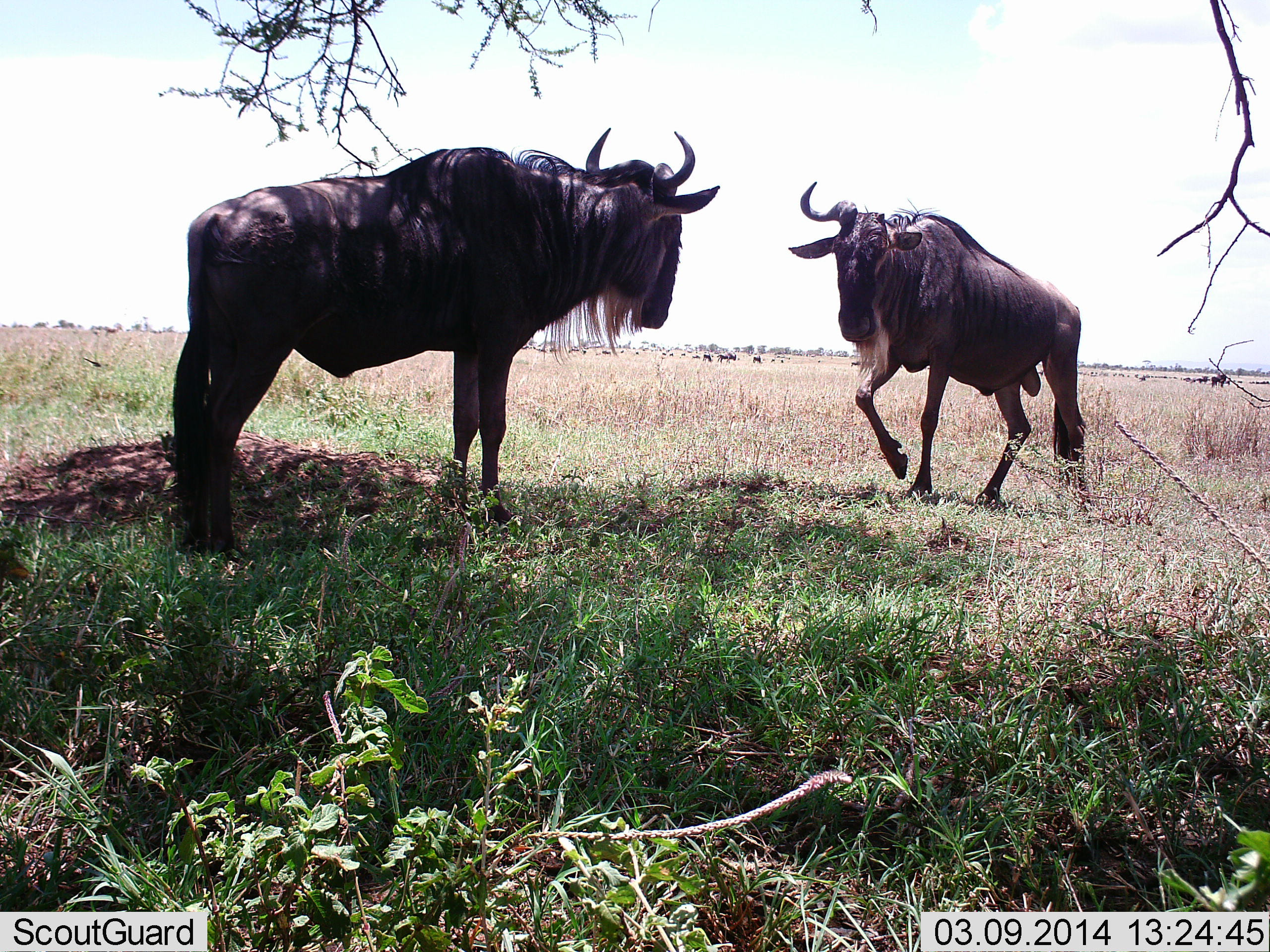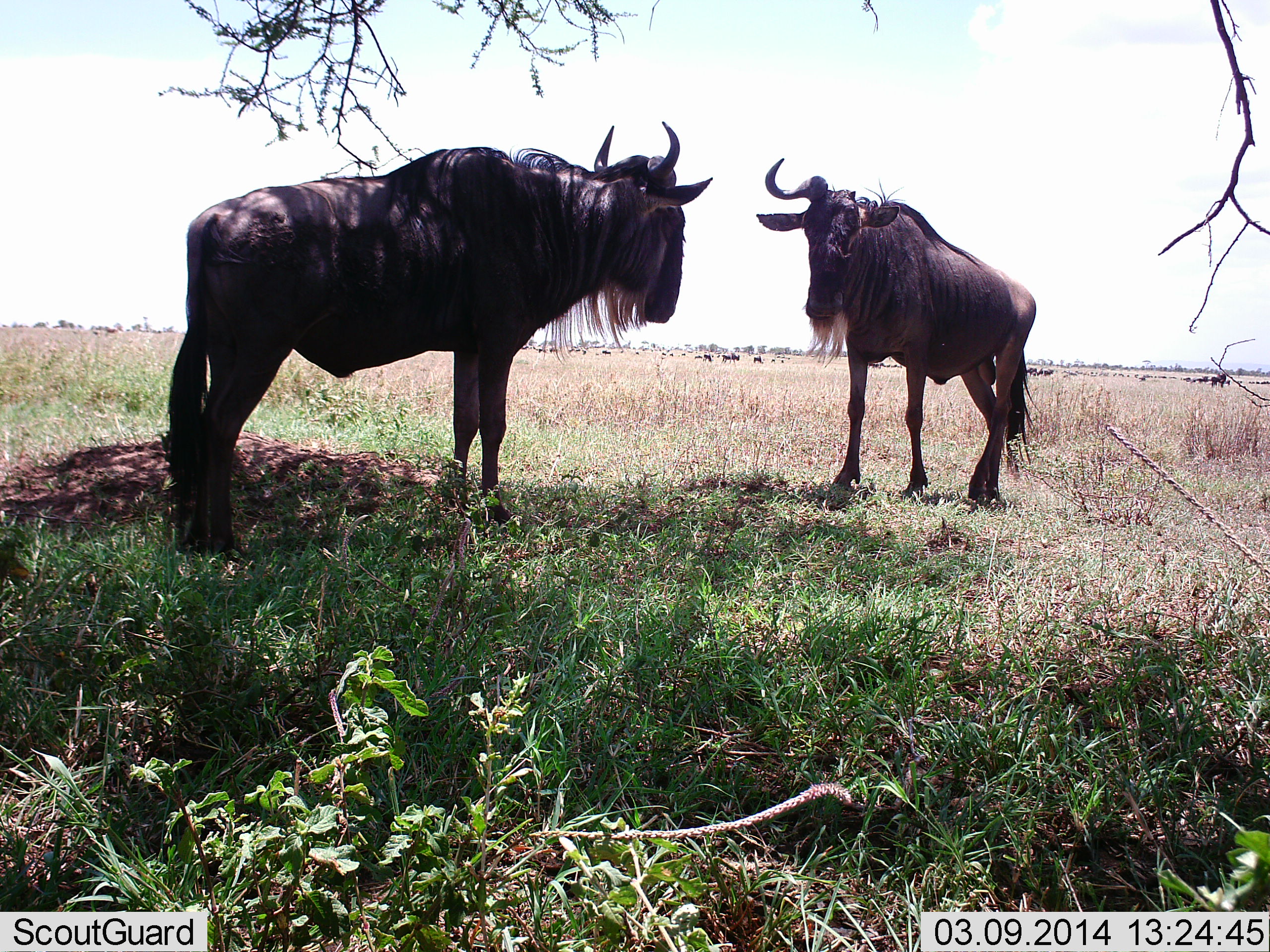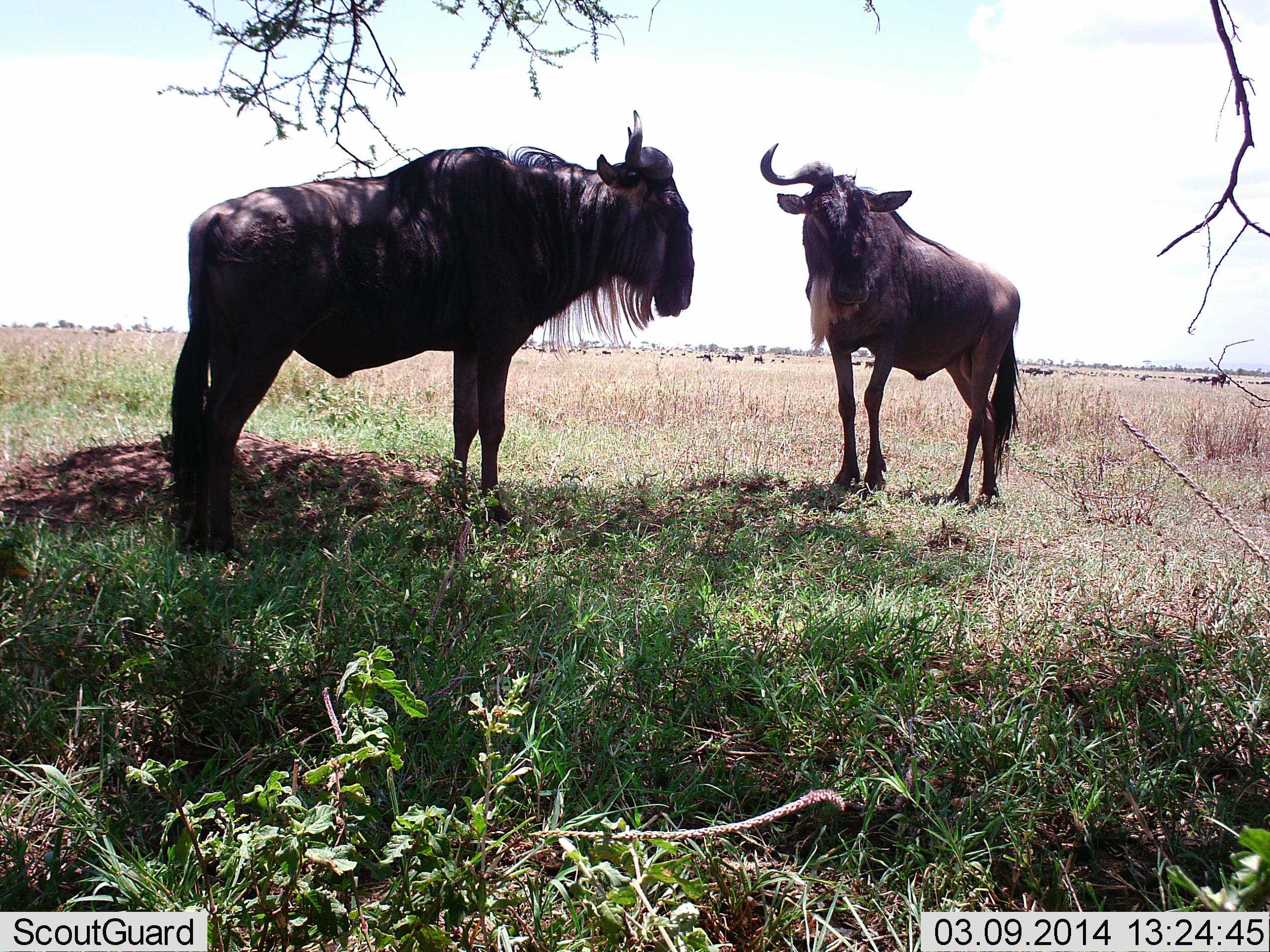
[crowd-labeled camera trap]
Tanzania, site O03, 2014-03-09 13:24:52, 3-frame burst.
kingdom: Animalia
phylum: Chordata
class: Mammalia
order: Artiodactyla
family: Bovidae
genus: Connochaetes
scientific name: Connochaetes taurinus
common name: blue wildebeest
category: wildebeest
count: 10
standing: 90%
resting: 0%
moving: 50%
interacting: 10%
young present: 0%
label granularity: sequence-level